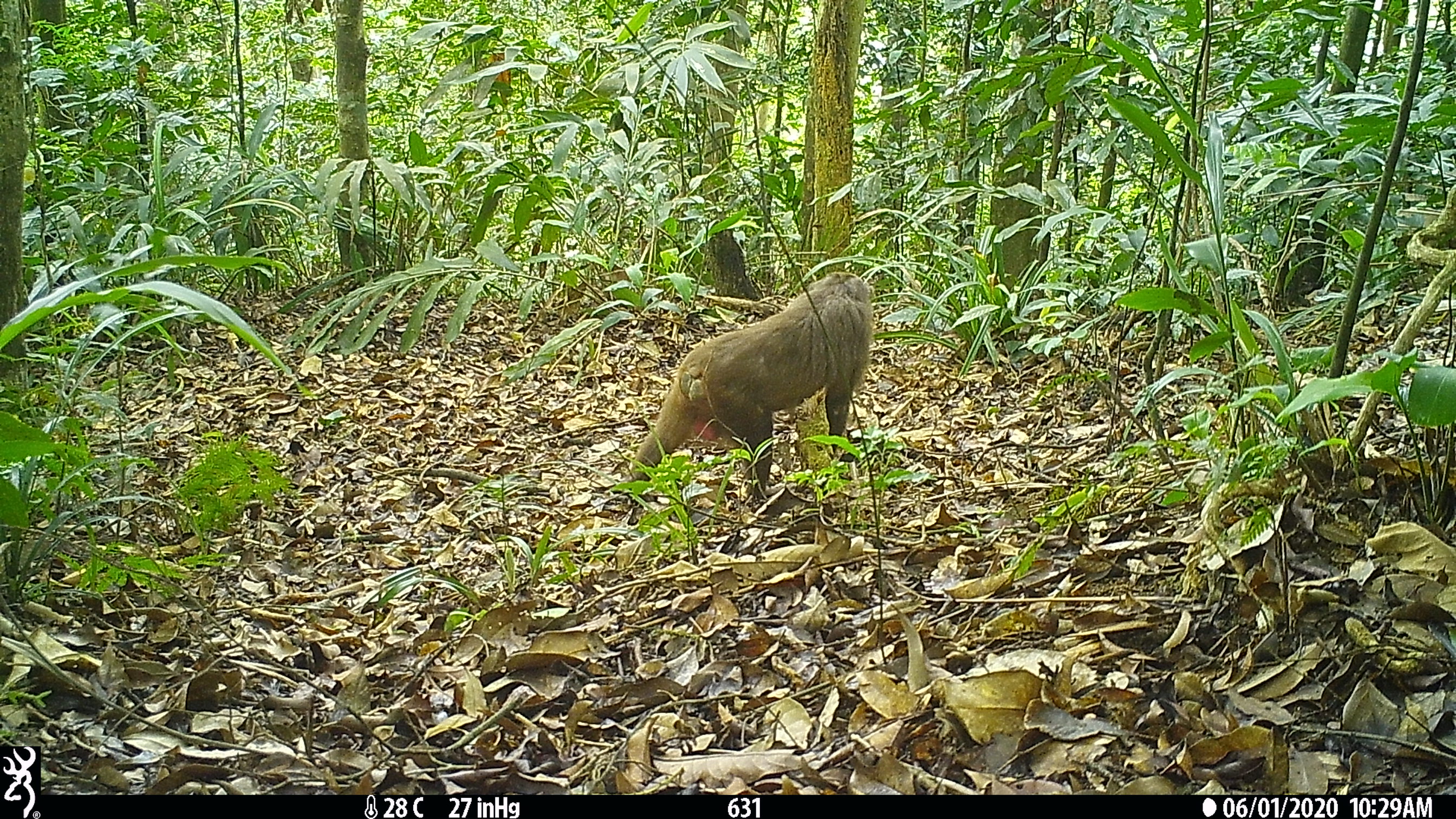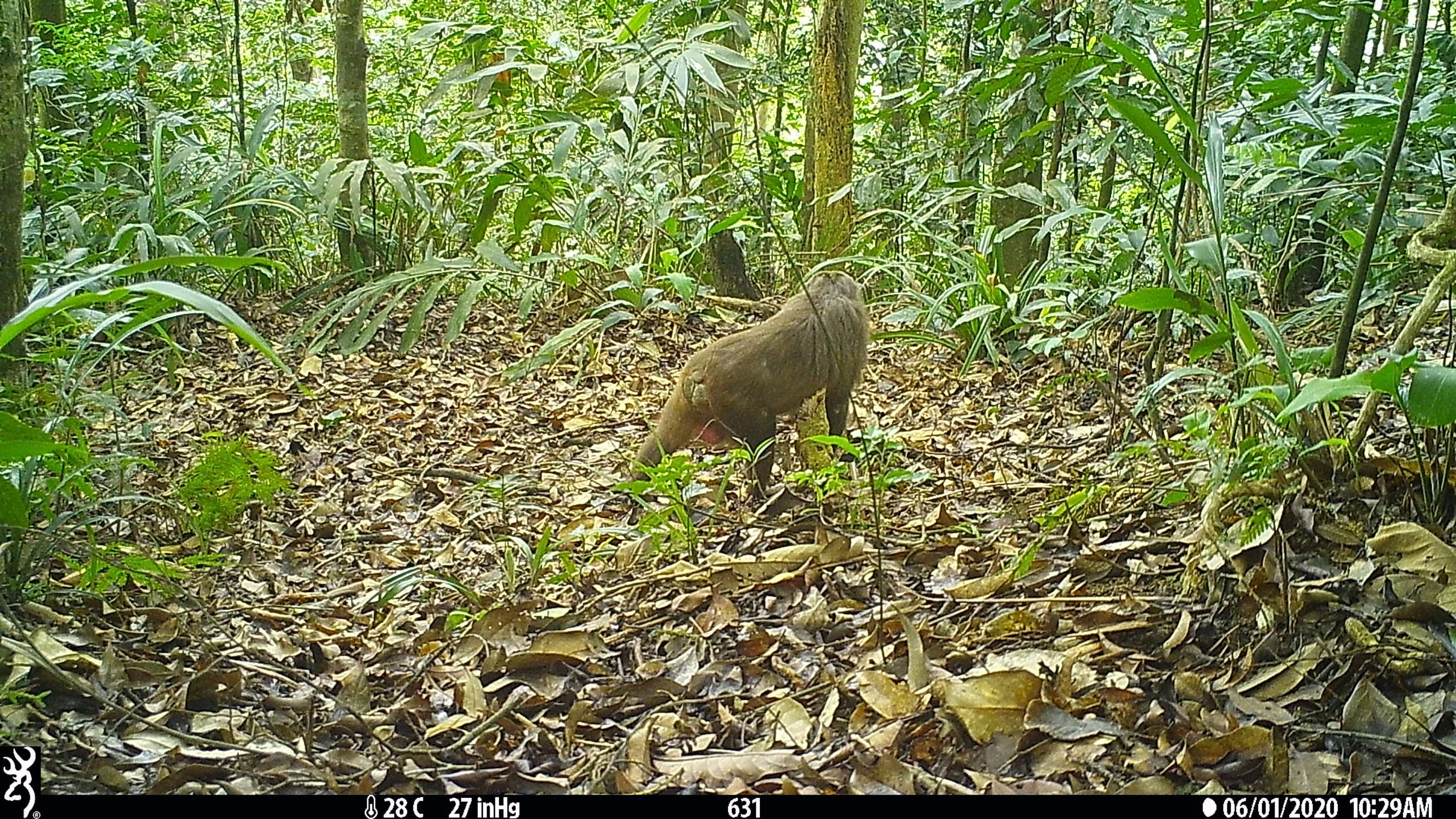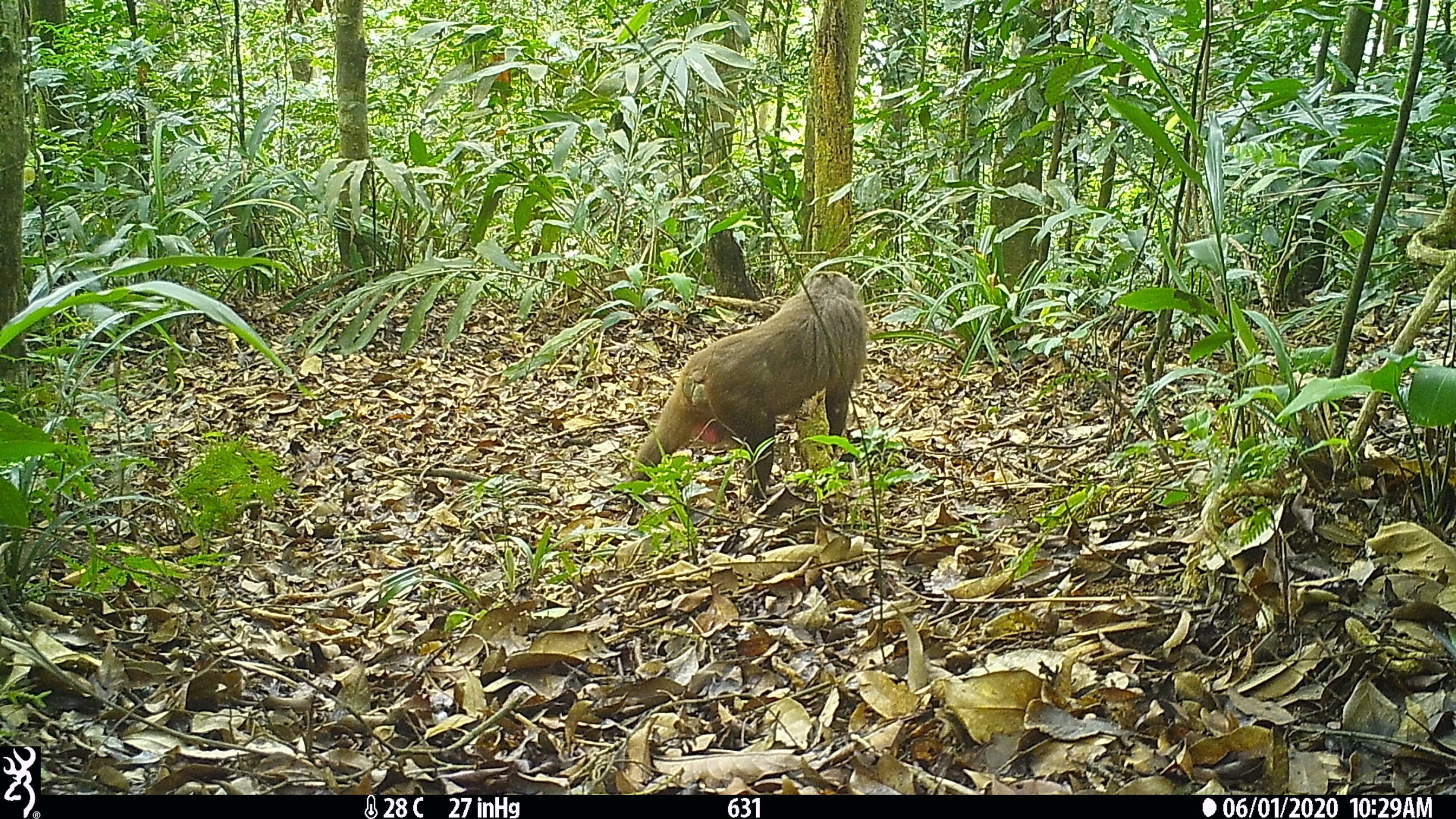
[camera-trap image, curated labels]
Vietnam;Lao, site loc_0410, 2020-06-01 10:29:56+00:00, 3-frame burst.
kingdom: Animalia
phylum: Chordata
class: Mammalia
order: Primates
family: Cercopithecidae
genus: Macaca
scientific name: Macaca arctoides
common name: stump-tailed macaque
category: stump tailed macaque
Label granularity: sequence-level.